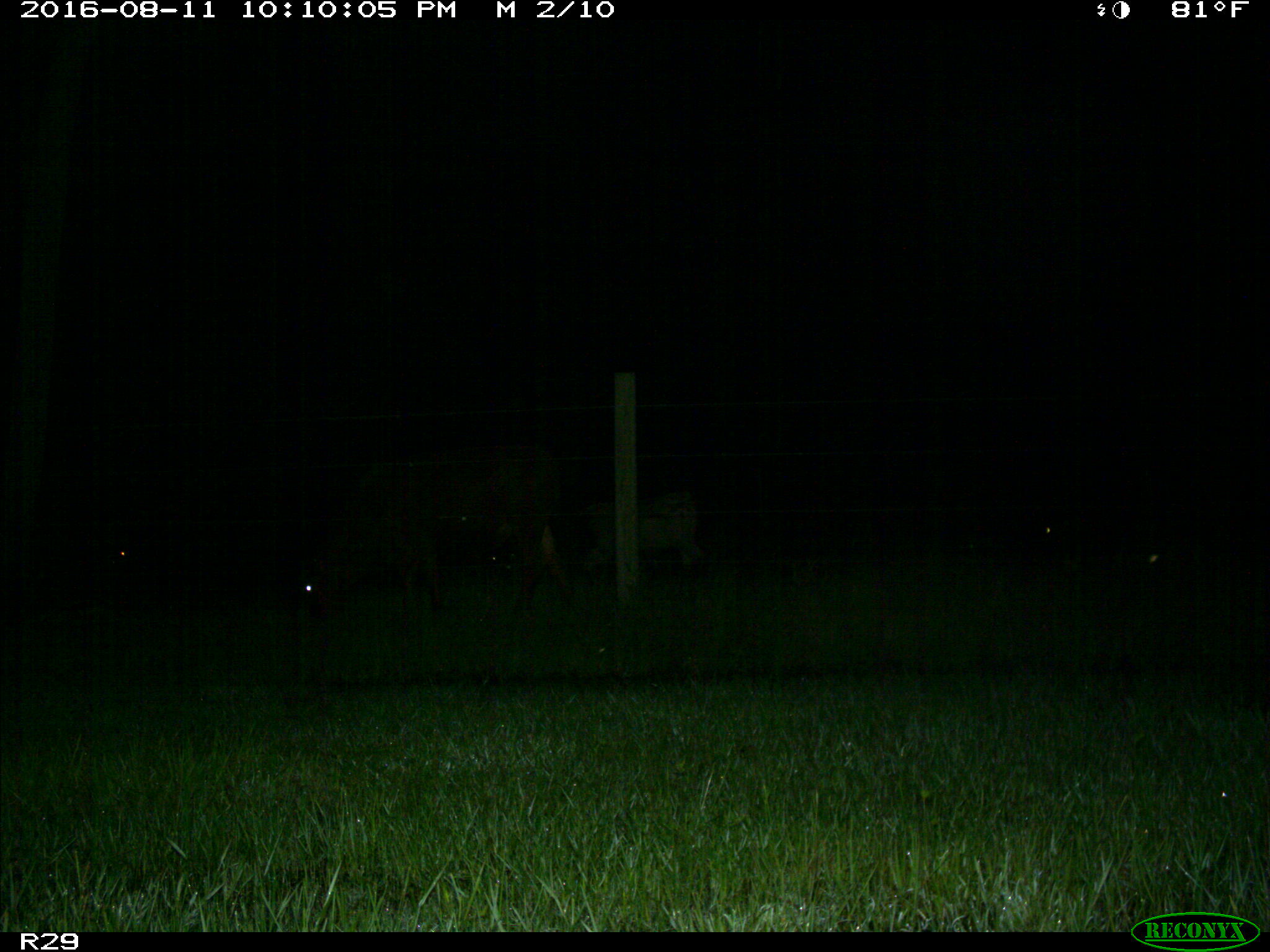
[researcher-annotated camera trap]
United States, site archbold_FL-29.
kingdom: Animalia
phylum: Chordata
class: Mammalia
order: Artiodactyla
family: Bovidae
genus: Bos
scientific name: Bos taurus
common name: domestic cow